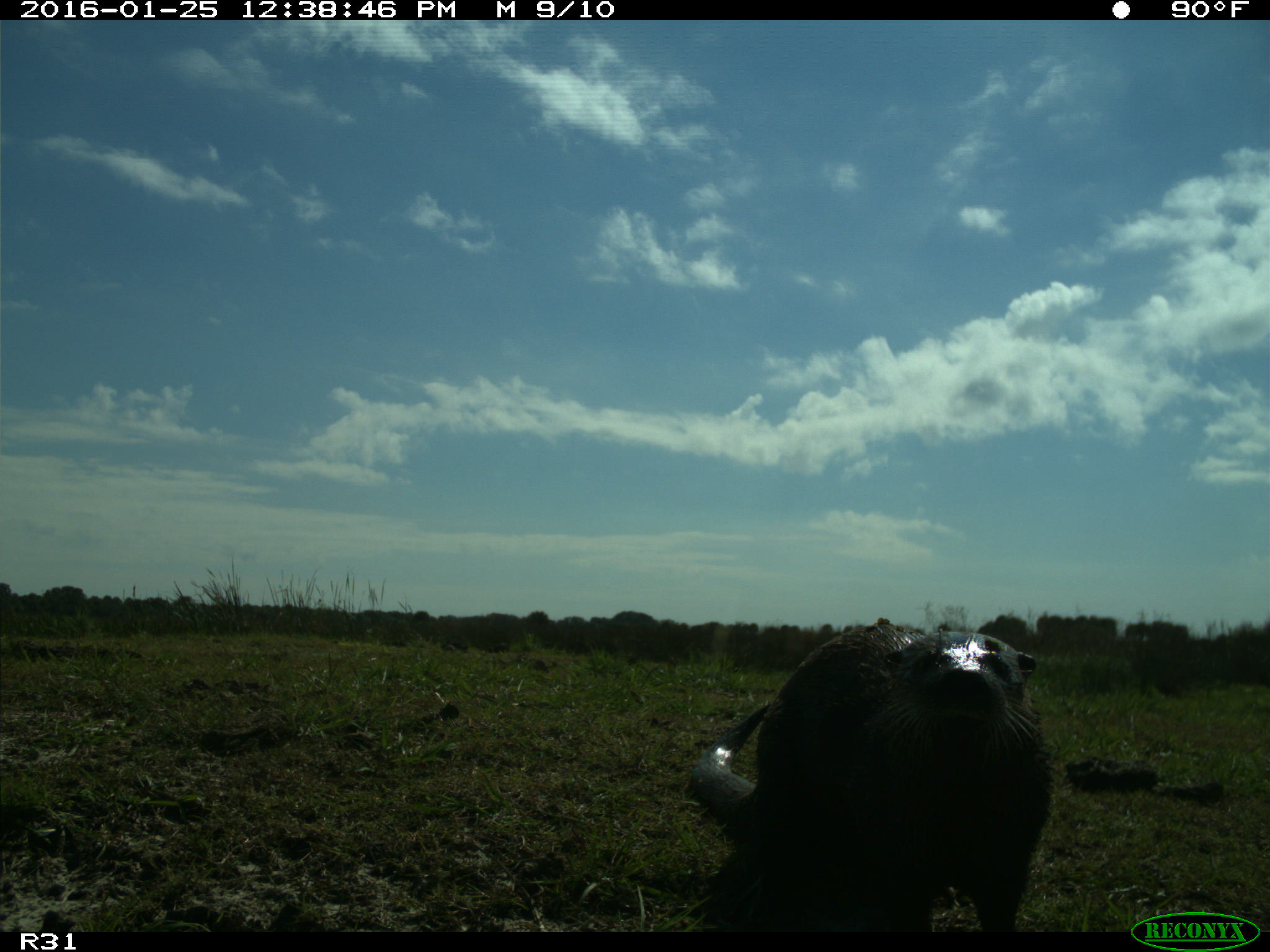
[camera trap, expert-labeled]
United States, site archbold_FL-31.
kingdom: Animalia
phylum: Chordata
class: Mammalia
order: Carnivora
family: Mustelidae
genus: Lontra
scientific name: Lontra canadensis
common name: north american river otter